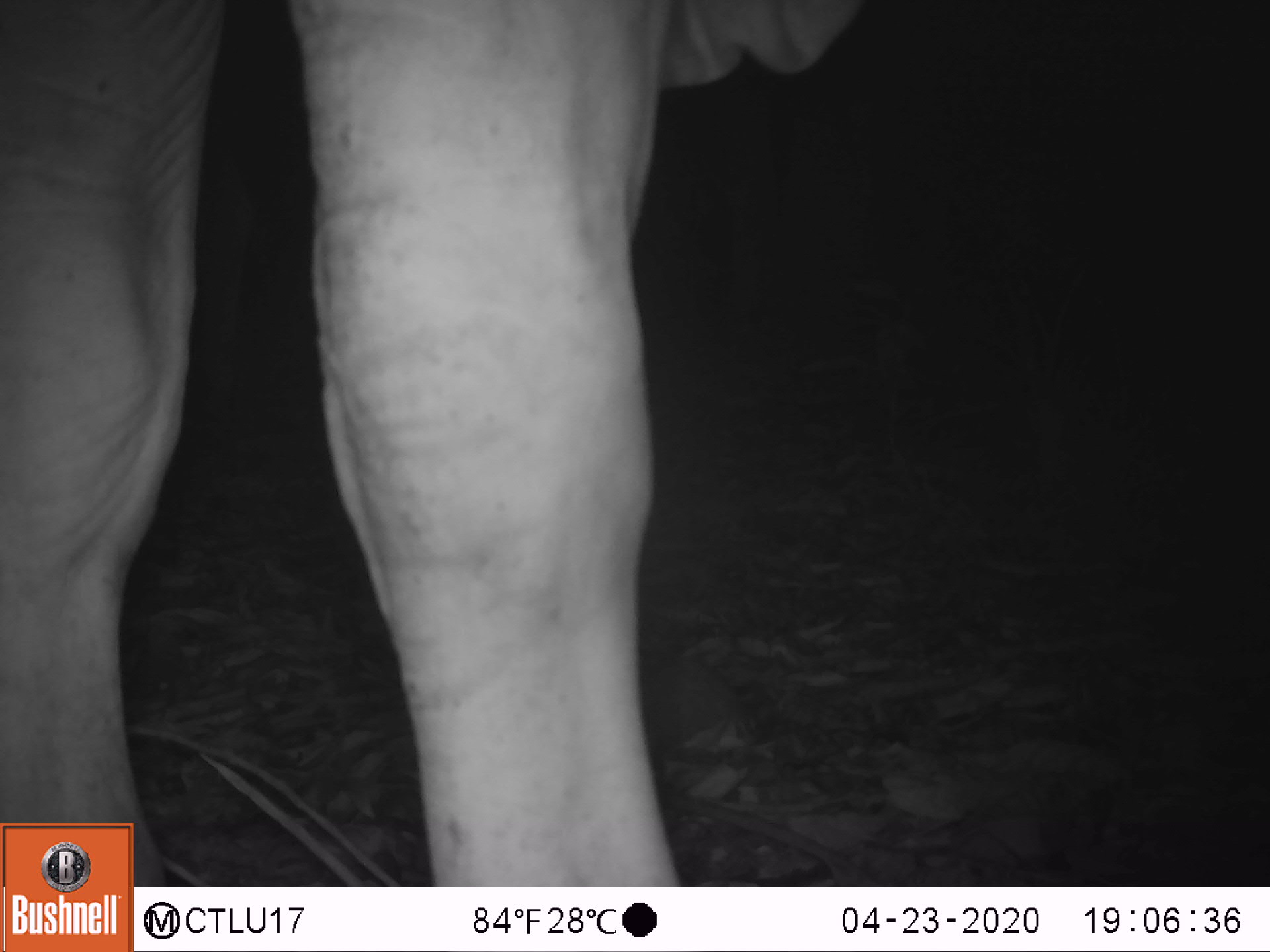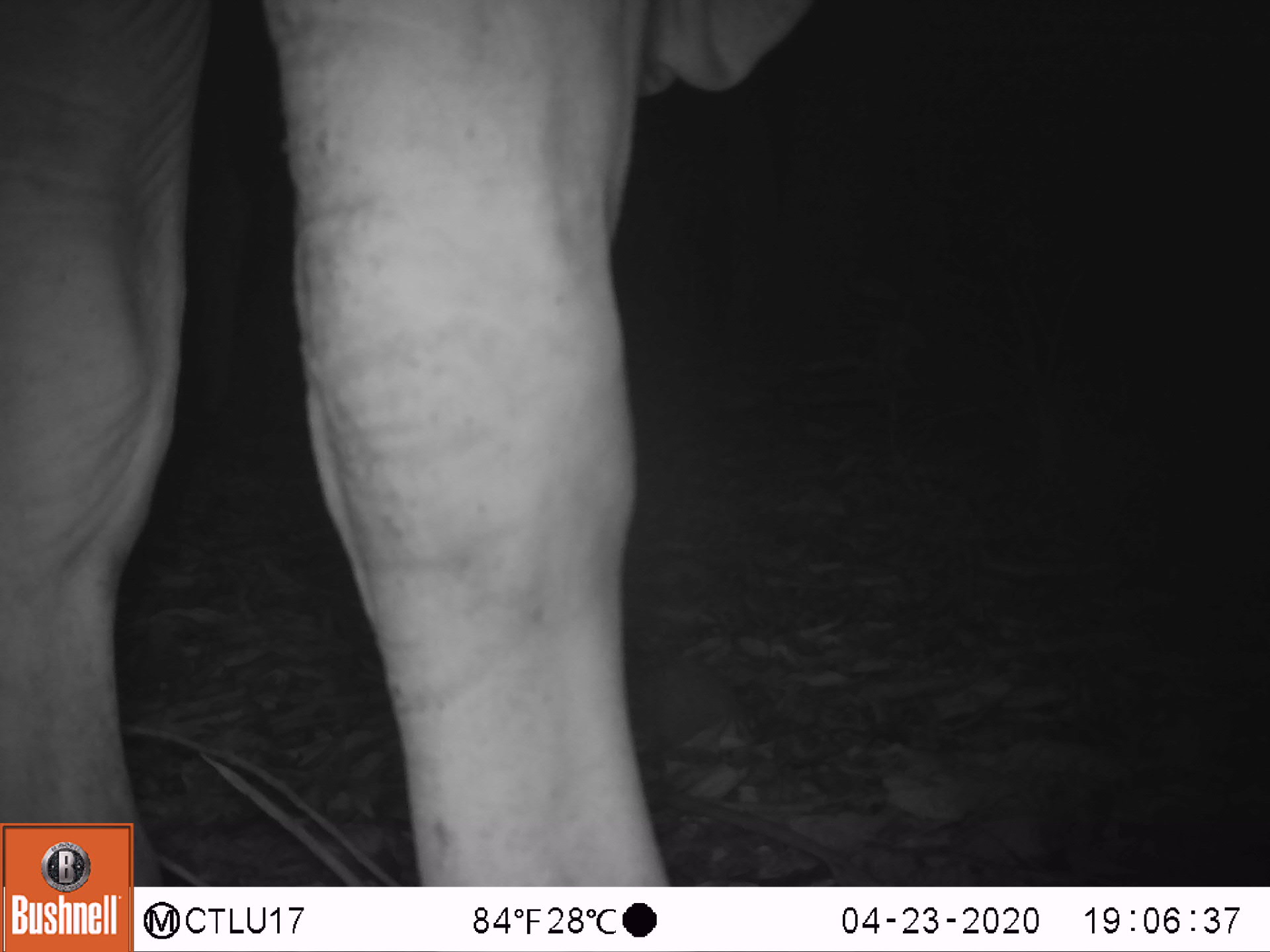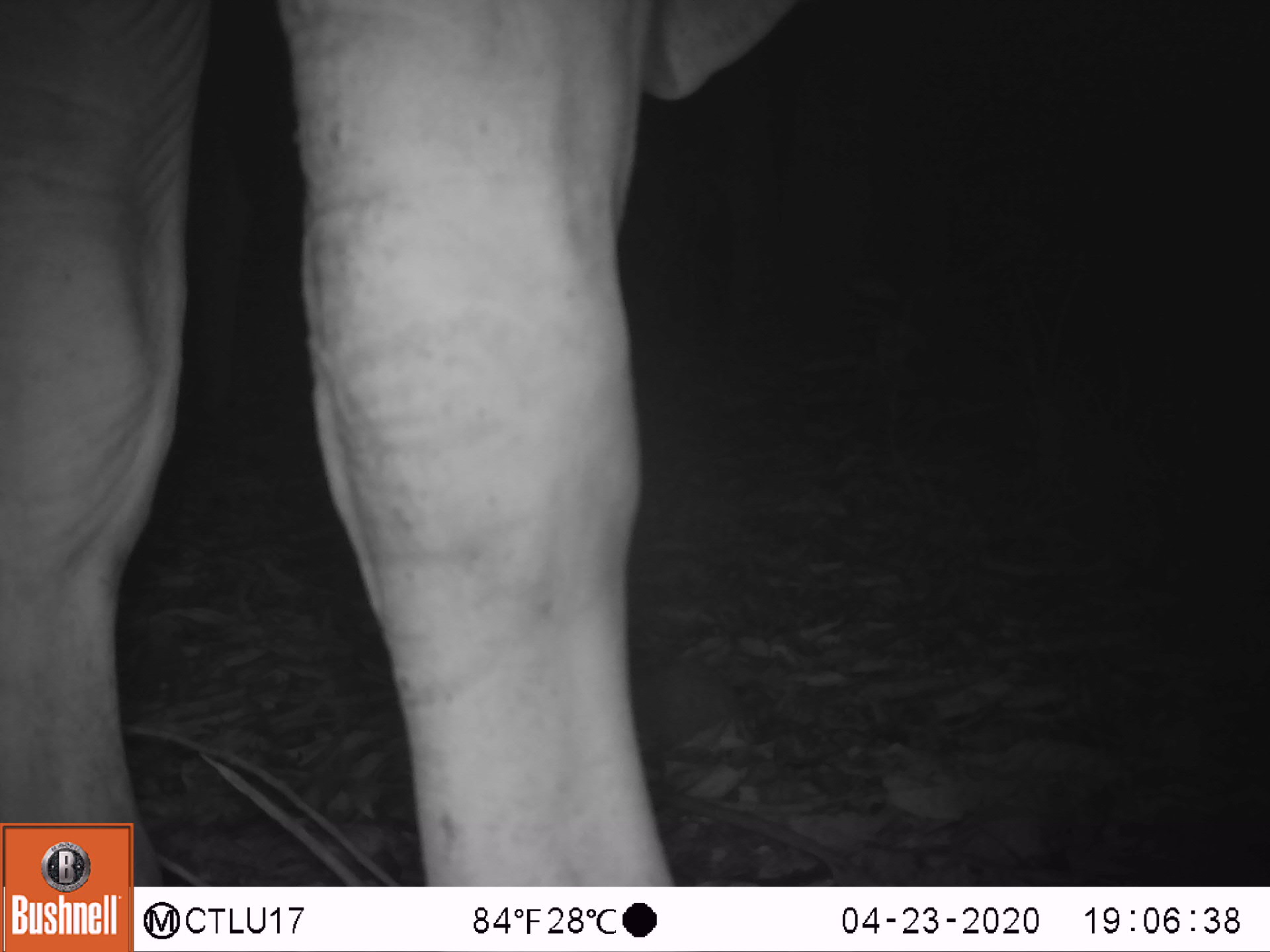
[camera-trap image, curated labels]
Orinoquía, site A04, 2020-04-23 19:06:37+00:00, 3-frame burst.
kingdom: Animalia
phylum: Chordata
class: Mammalia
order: Artiodactyla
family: Bovidae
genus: Bos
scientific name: Bos taurus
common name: cow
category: cattle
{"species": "cattle (cow) (Bos taurus)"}